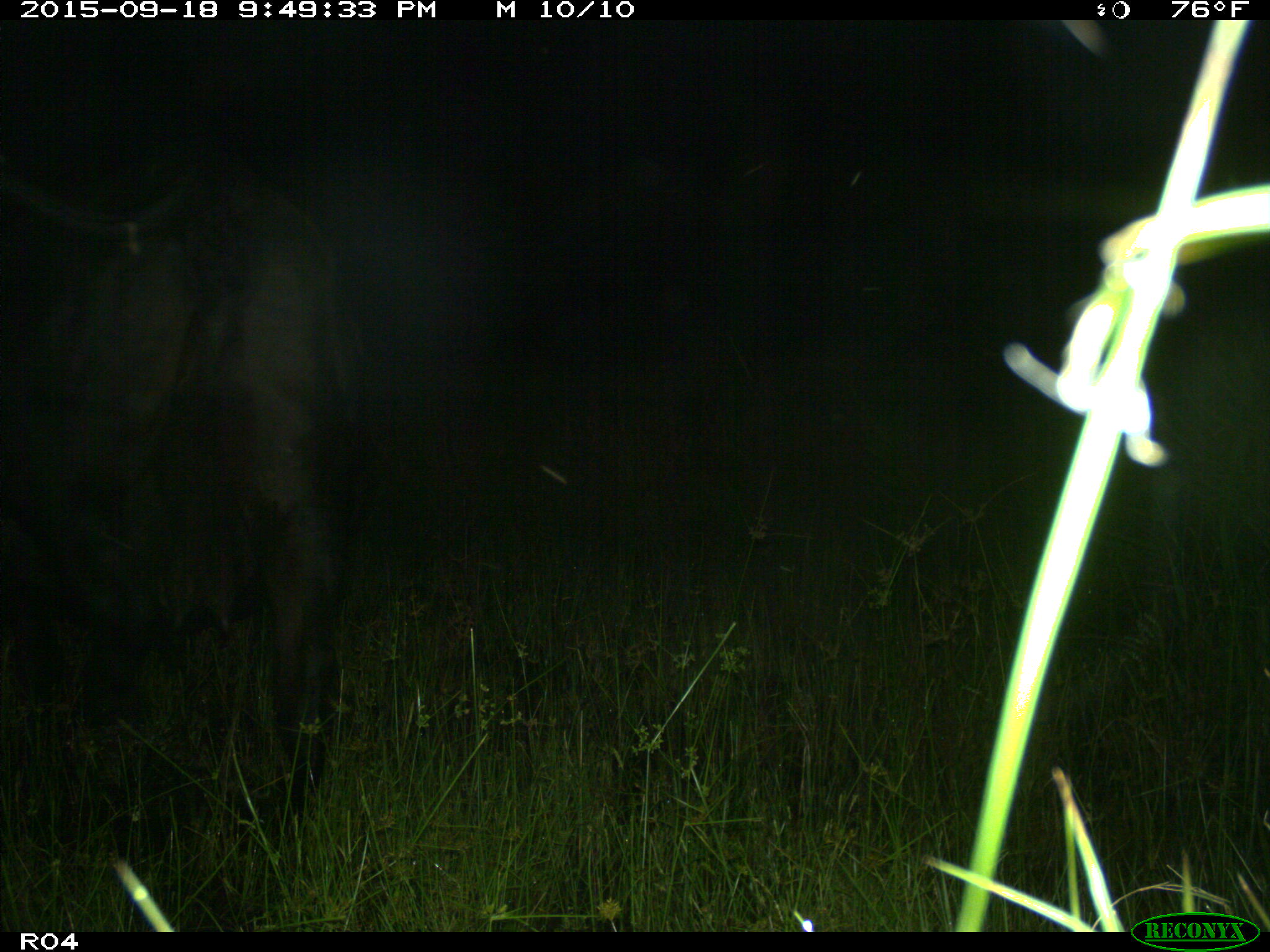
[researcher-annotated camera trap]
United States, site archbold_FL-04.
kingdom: Animalia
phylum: Chordata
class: Mammalia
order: Artiodactyla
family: Bovidae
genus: Bos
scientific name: Bos taurus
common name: domestic cow